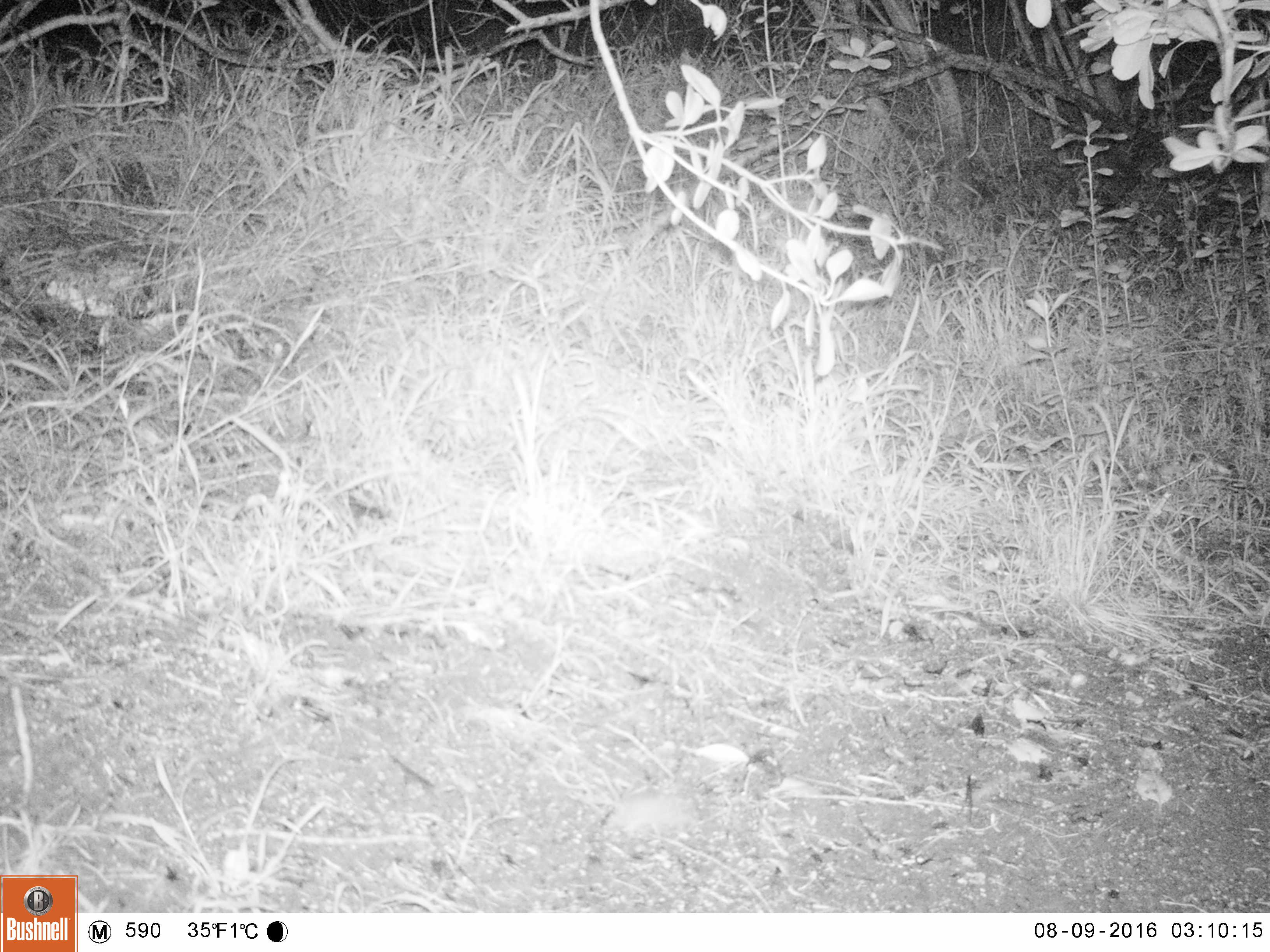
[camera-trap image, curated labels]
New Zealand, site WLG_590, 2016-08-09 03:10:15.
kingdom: Animalia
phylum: Chordata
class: Mammalia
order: Rodentia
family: Muridae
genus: Mus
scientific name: Mus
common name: mouse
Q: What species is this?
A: Mouse (Mus).